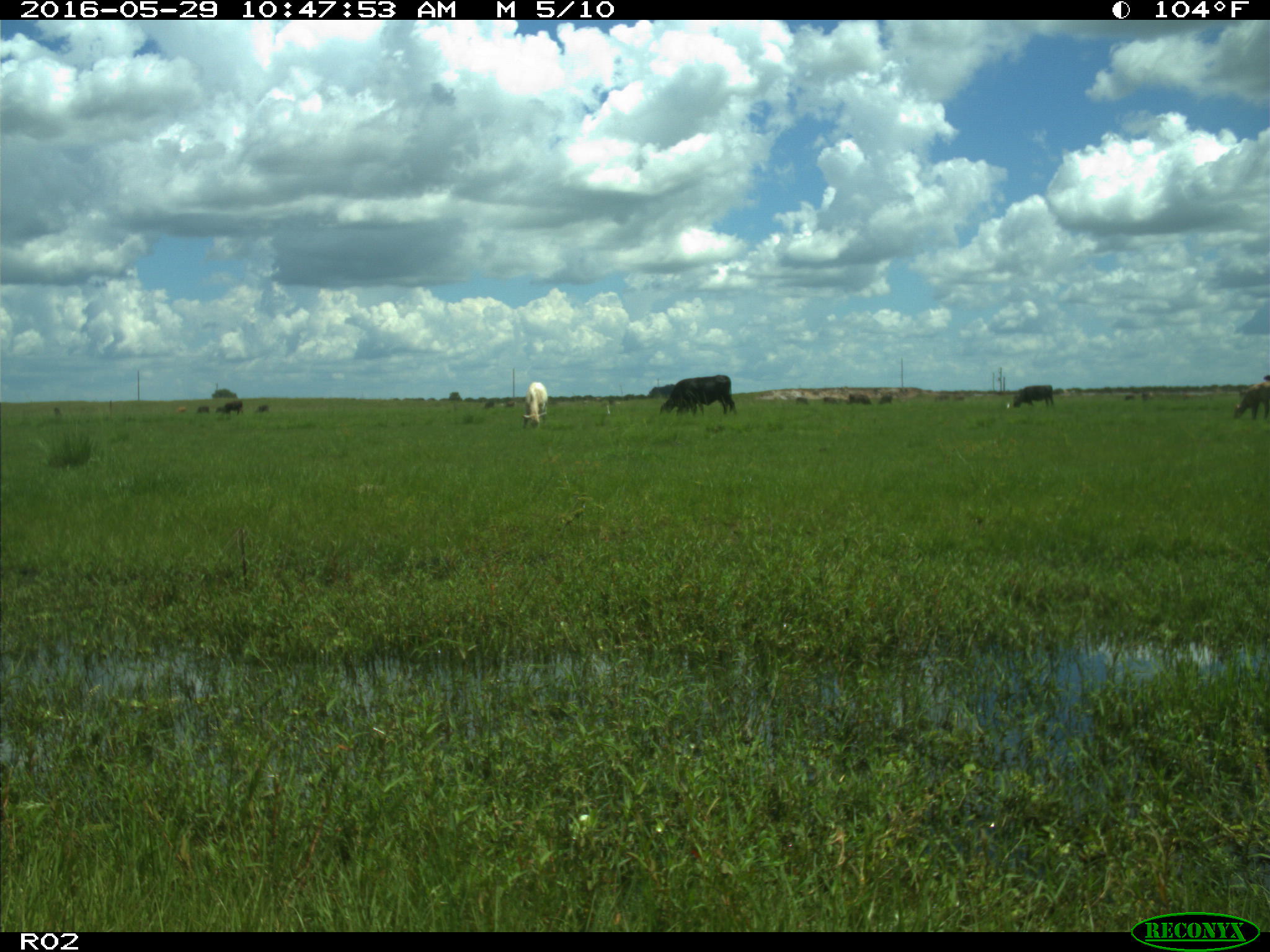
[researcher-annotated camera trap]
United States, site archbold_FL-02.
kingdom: Animalia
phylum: Chordata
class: Mammalia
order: Artiodactyla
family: Bovidae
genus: Bos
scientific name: Bos taurus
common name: domestic cow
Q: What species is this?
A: Bos taurus (domestic cow).